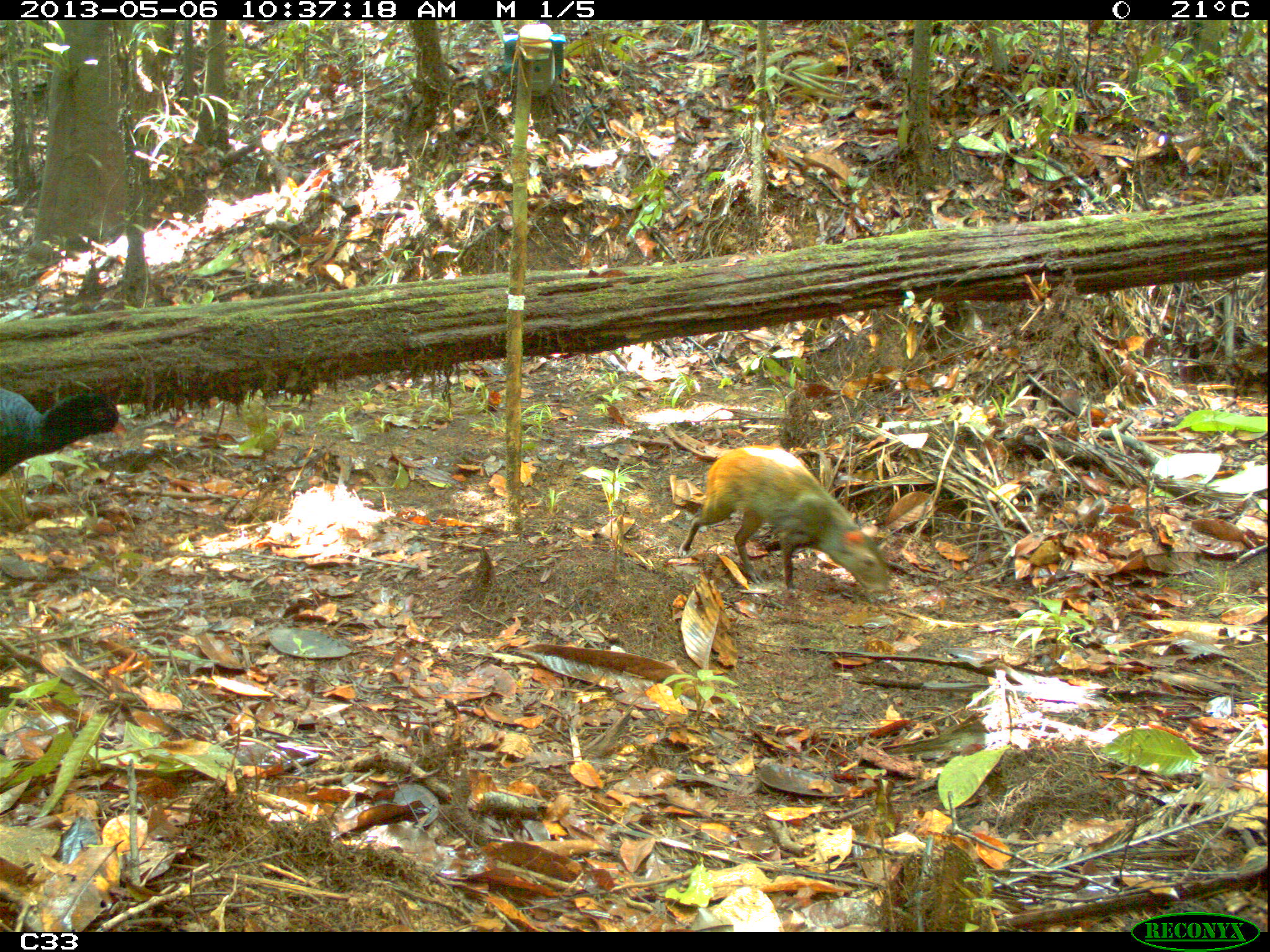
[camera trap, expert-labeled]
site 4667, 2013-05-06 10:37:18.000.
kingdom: Animalia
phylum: Chordata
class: Aves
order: Galliformes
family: Cracidae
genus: Mitu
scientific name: Mitu tomentosum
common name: crestless curassow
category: mitu tomentosa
Mitu tomentosa (crestless curassow) (Mitu tomentosum), count 2, age adult.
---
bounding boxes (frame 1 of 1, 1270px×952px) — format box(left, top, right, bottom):
mitu tomentosa: box(678, 444, 891, 599); box(0, 387, 127, 468)